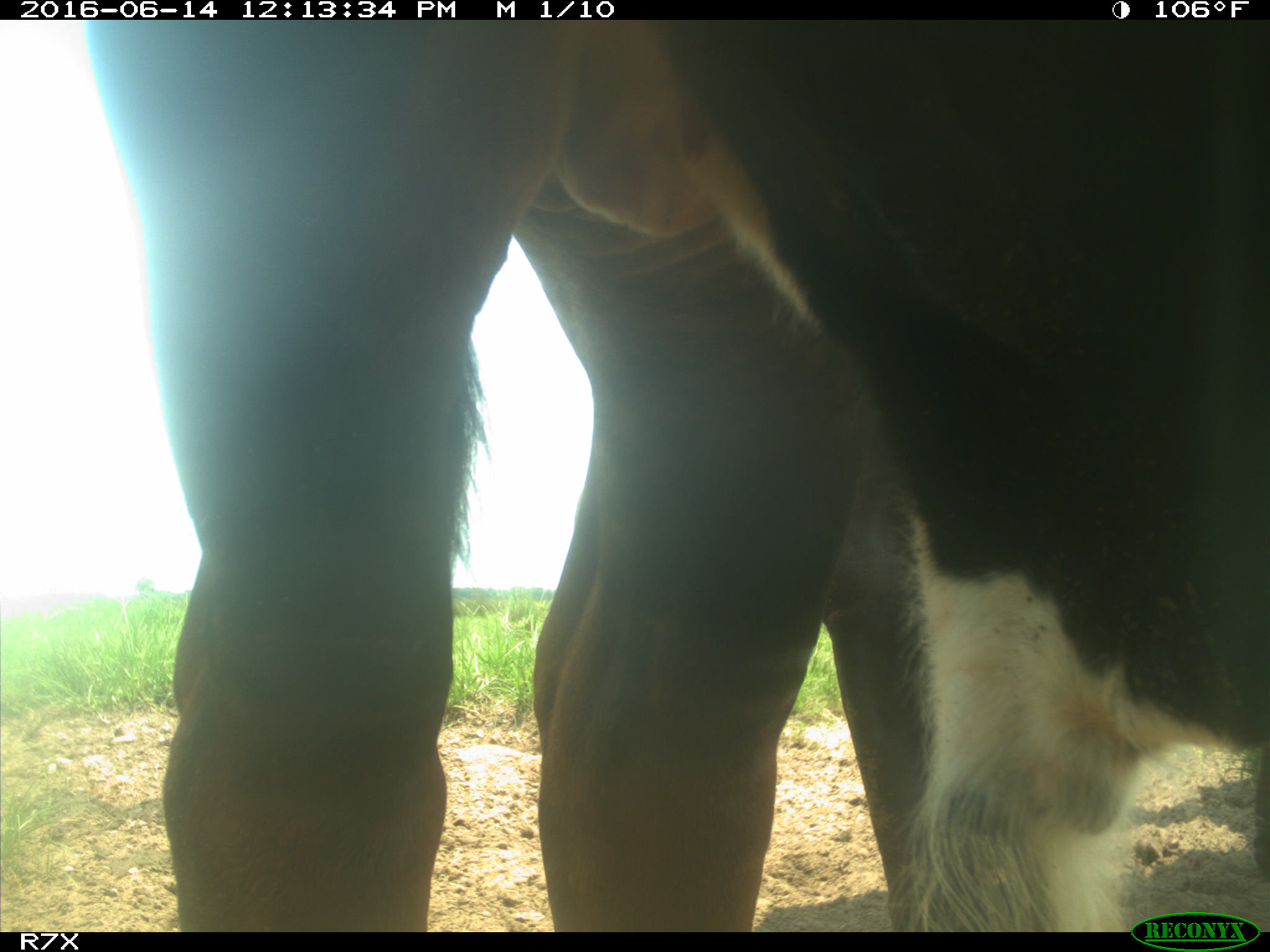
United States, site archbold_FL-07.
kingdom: Animalia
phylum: Chordata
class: Mammalia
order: Artiodactyla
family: Bovidae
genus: Bos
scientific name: Bos taurus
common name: domestic cow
Bos taurus (domestic cow).